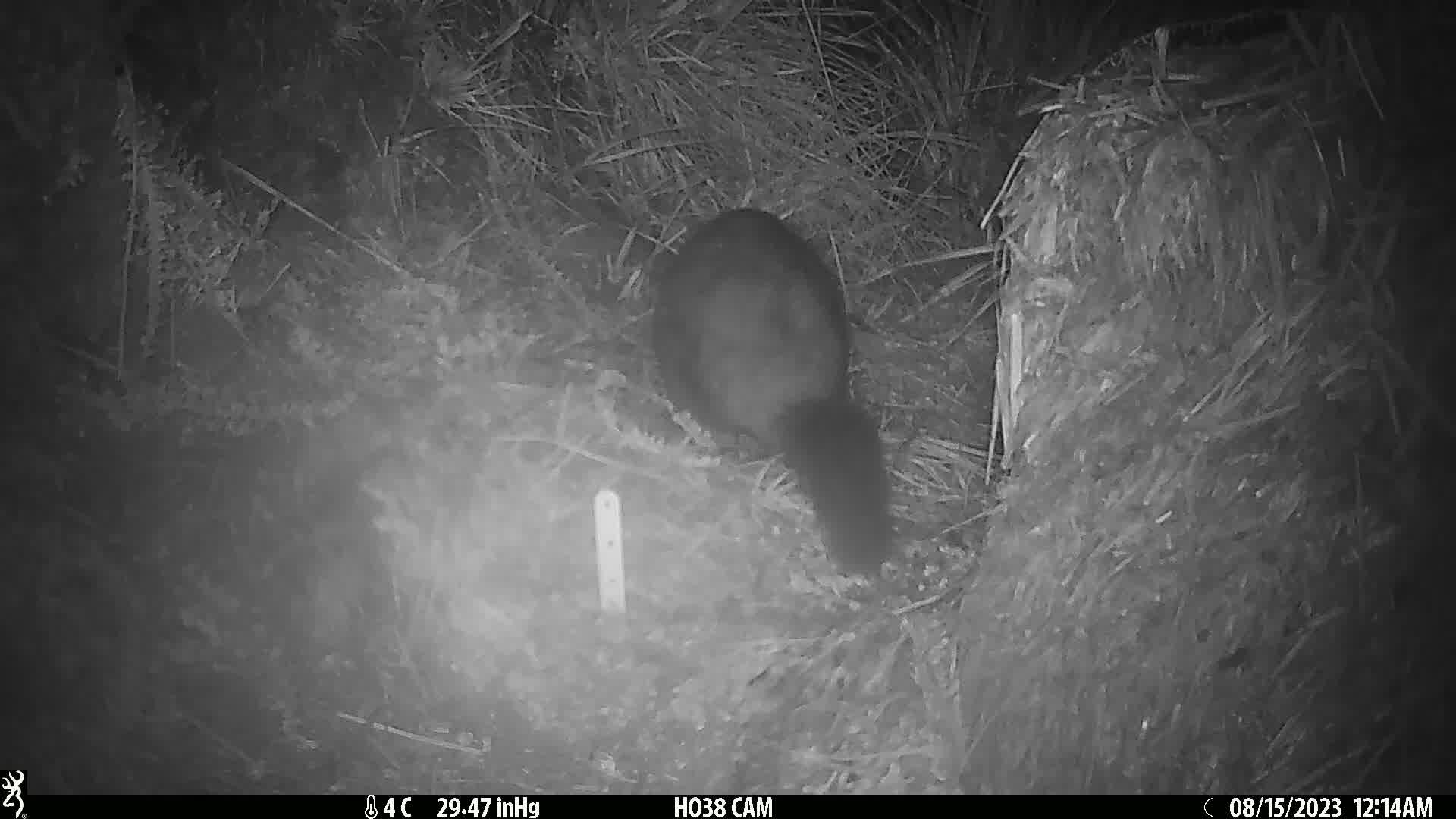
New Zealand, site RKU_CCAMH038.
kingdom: Animalia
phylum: Chordata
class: Mammalia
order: Diprotodontia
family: Phalangeridae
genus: Trichosurus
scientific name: Trichosurus vulpecula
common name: common brushtail possum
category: possum